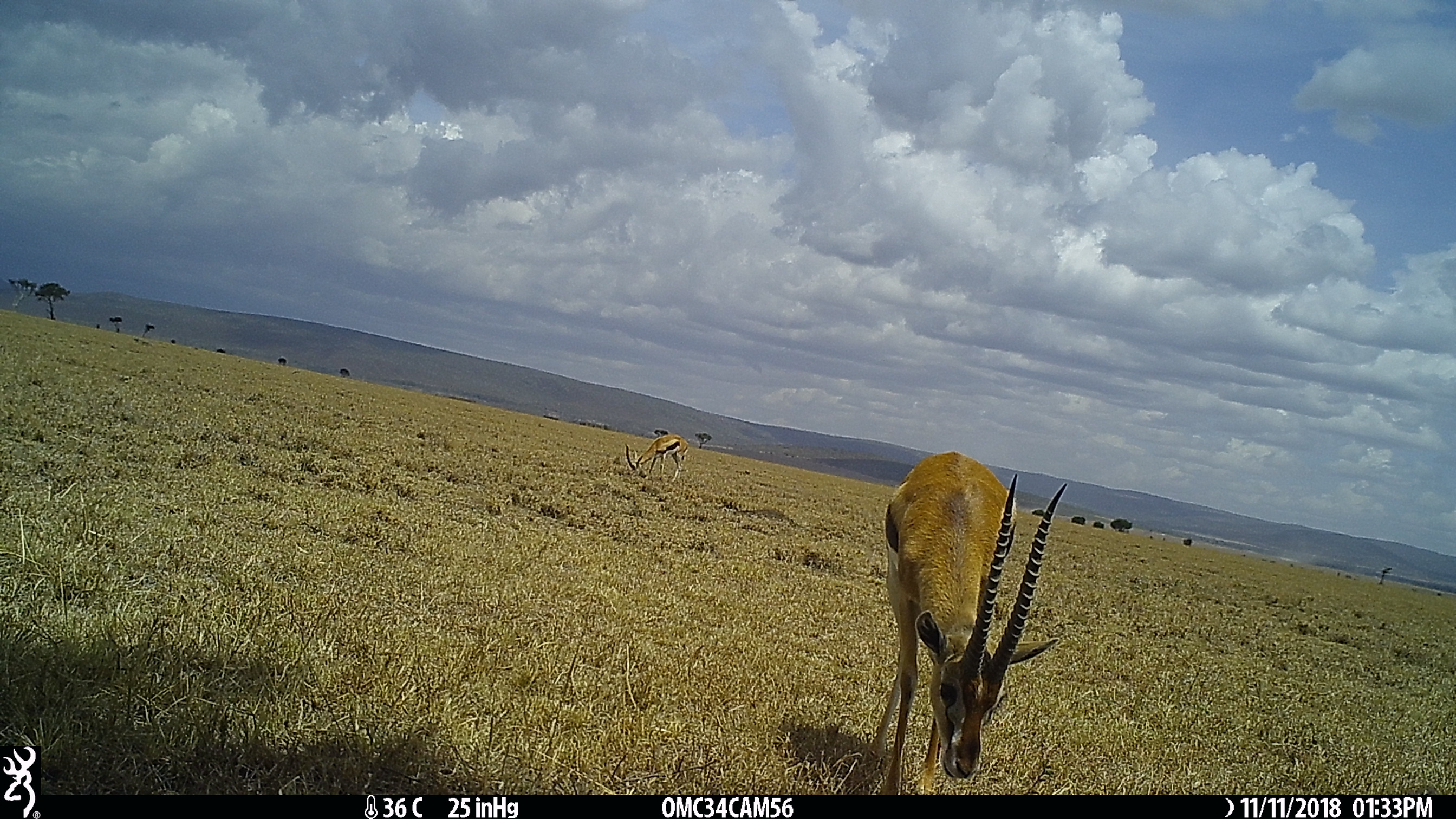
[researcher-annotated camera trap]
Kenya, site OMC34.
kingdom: Animalia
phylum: Chordata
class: Mammalia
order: Artiodactyla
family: Bovidae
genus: Eudorcas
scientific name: Eudorcas thomsonii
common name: thomon's gazelle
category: gazelle thomsons